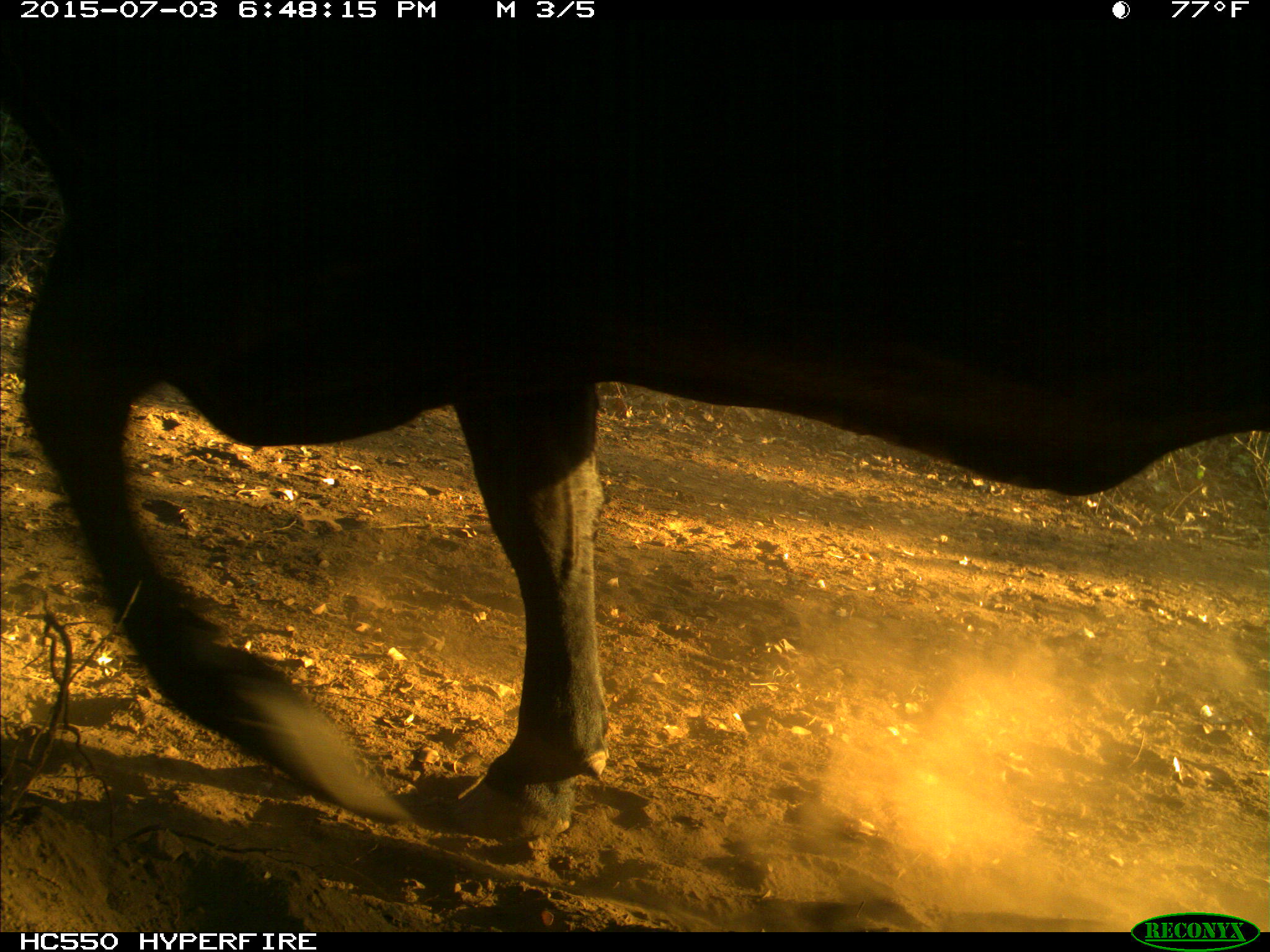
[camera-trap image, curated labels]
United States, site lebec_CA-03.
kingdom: Animalia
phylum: Chordata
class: Mammalia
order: Artiodactyla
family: Bovidae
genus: Bos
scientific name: Bos taurus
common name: domestic cow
Bos taurus (domestic cow).